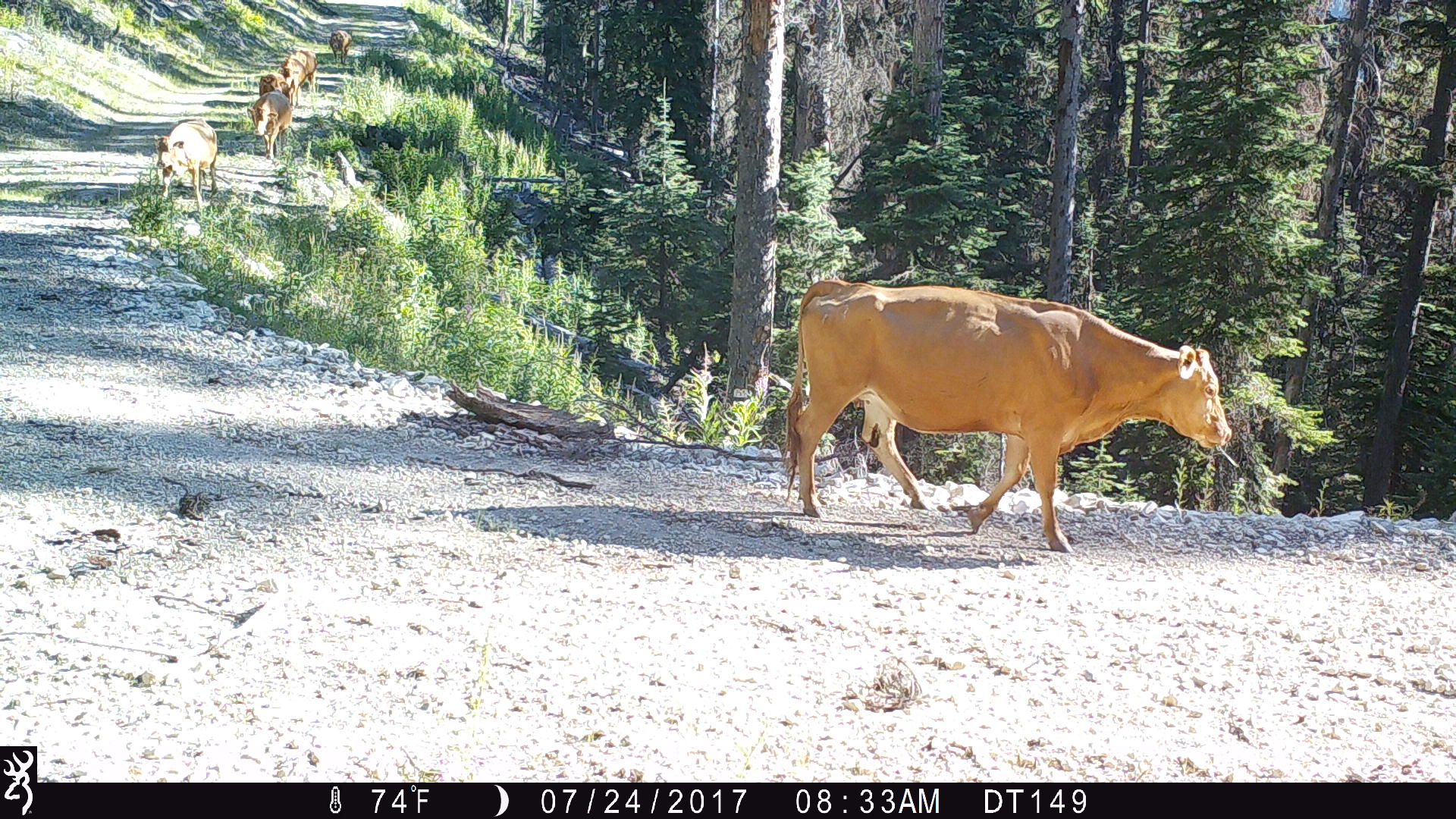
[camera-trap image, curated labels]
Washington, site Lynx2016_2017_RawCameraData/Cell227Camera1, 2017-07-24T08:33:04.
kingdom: Animalia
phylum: Chordata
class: Mammalia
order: Artiodactyla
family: Bovidae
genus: Bos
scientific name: Bos taurus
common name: domestic cattle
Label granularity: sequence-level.